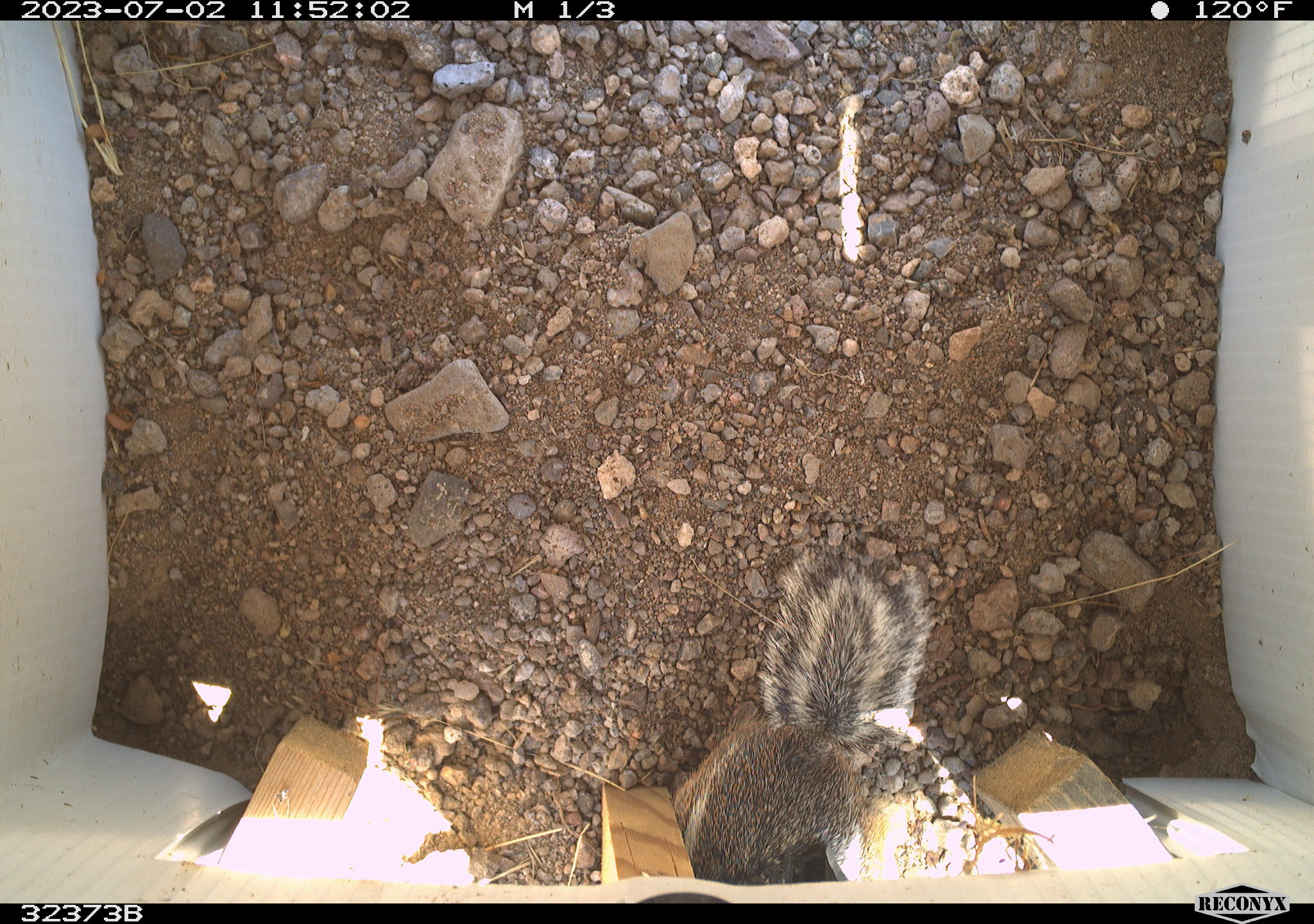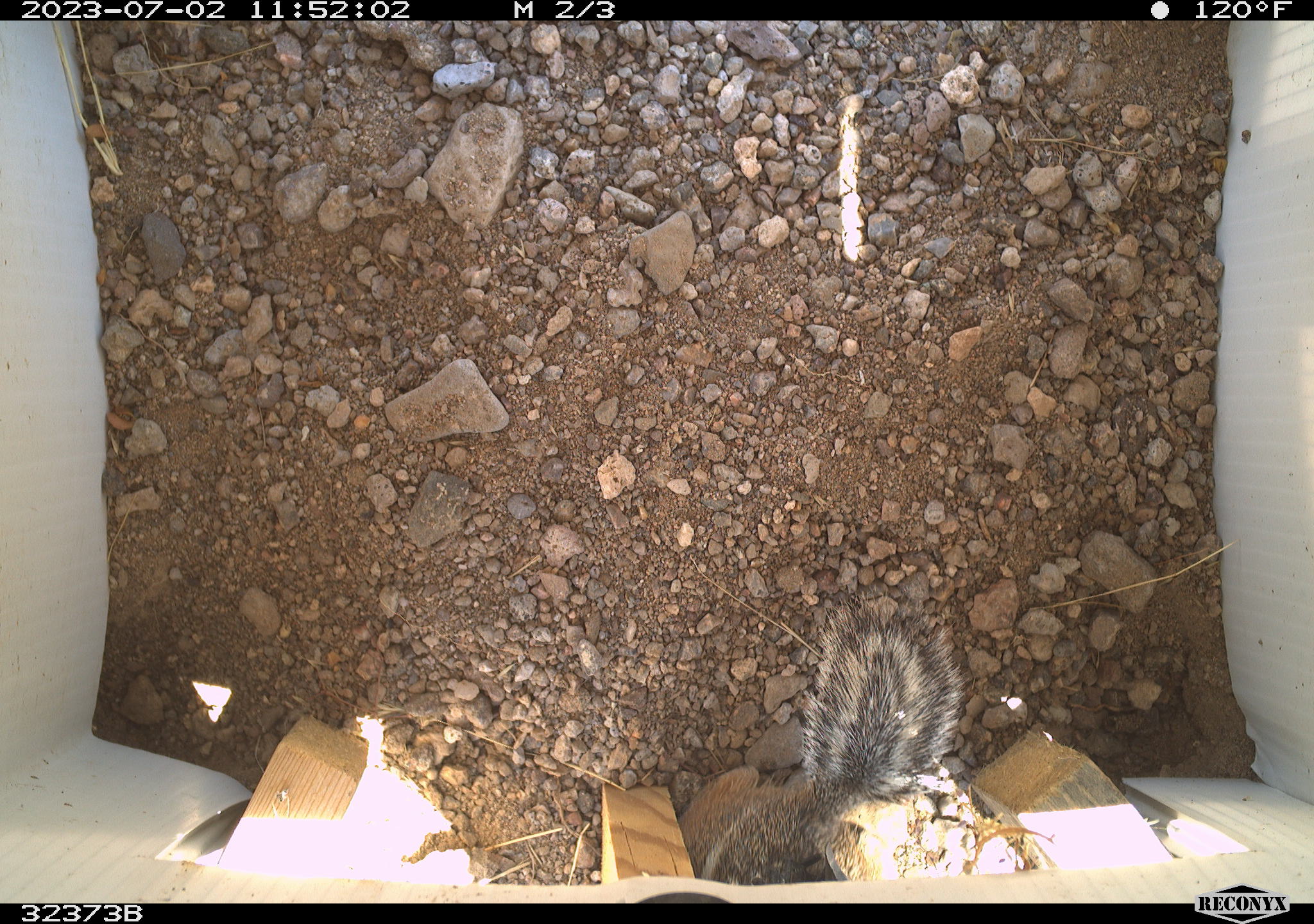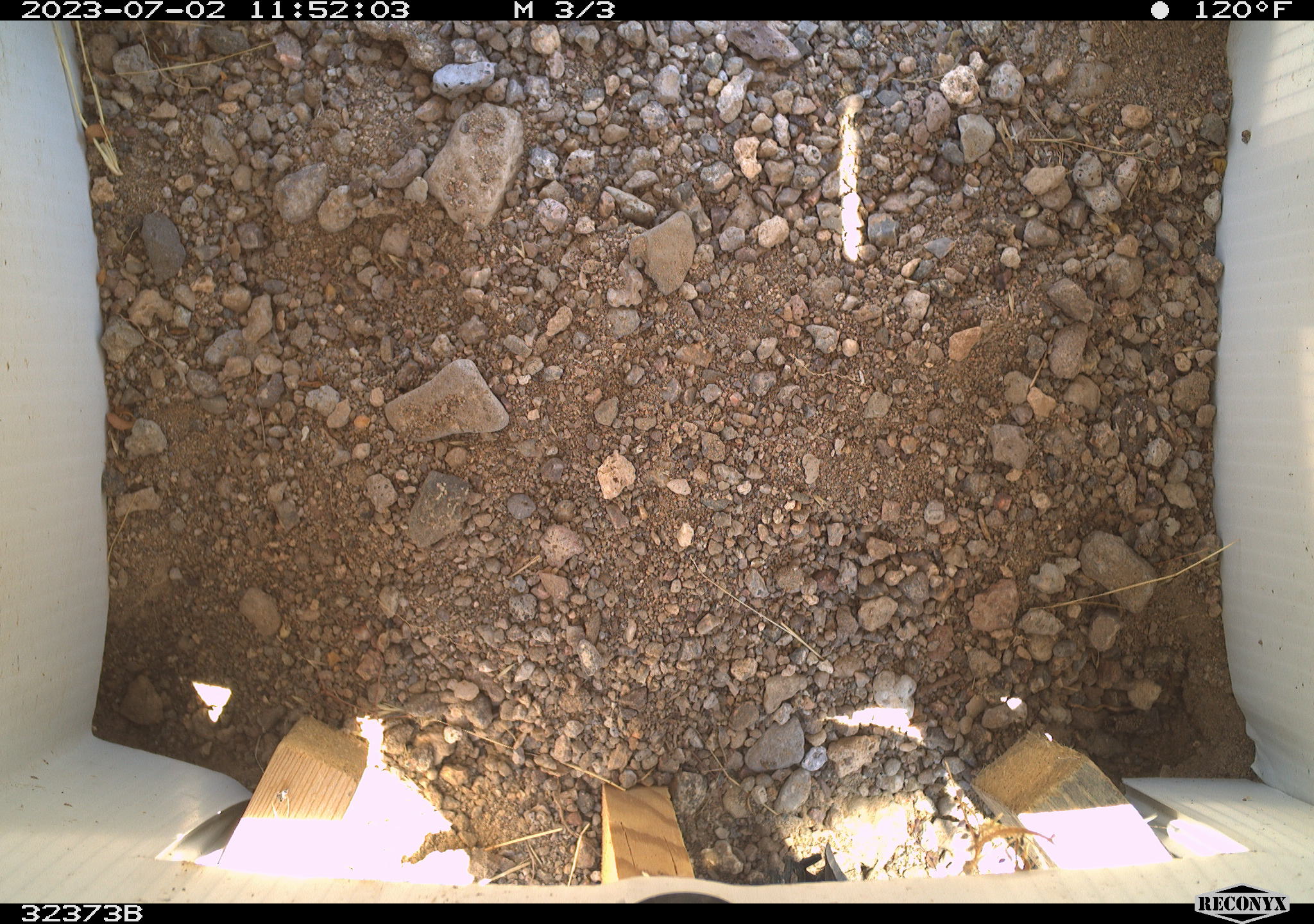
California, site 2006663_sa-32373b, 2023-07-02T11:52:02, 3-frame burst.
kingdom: Animalia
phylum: Chordata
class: Mammalia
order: Rodentia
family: Sciuridae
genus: Ammospermophilus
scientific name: Ammospermophilus leucurus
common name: white-tailed antelope squirrel